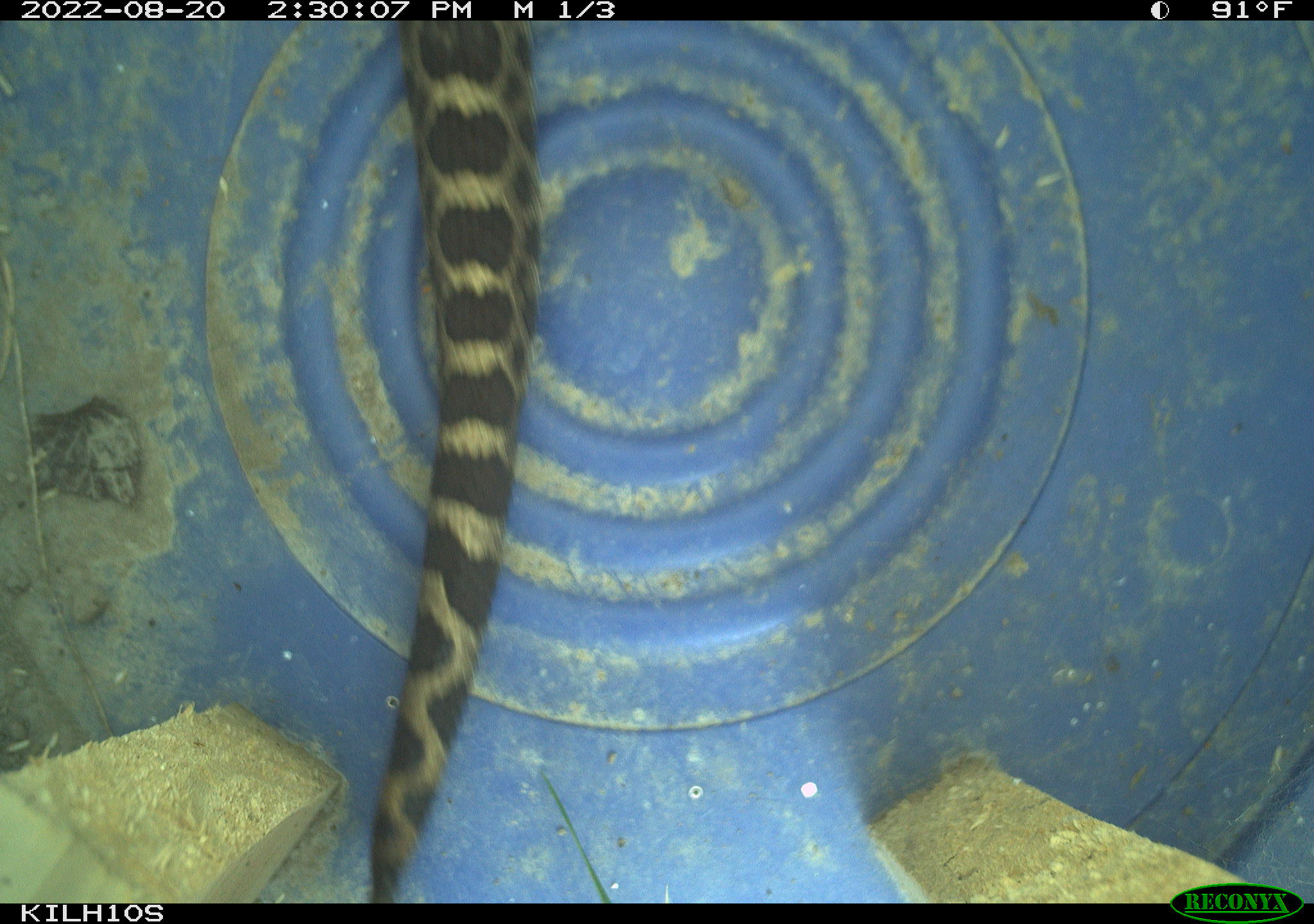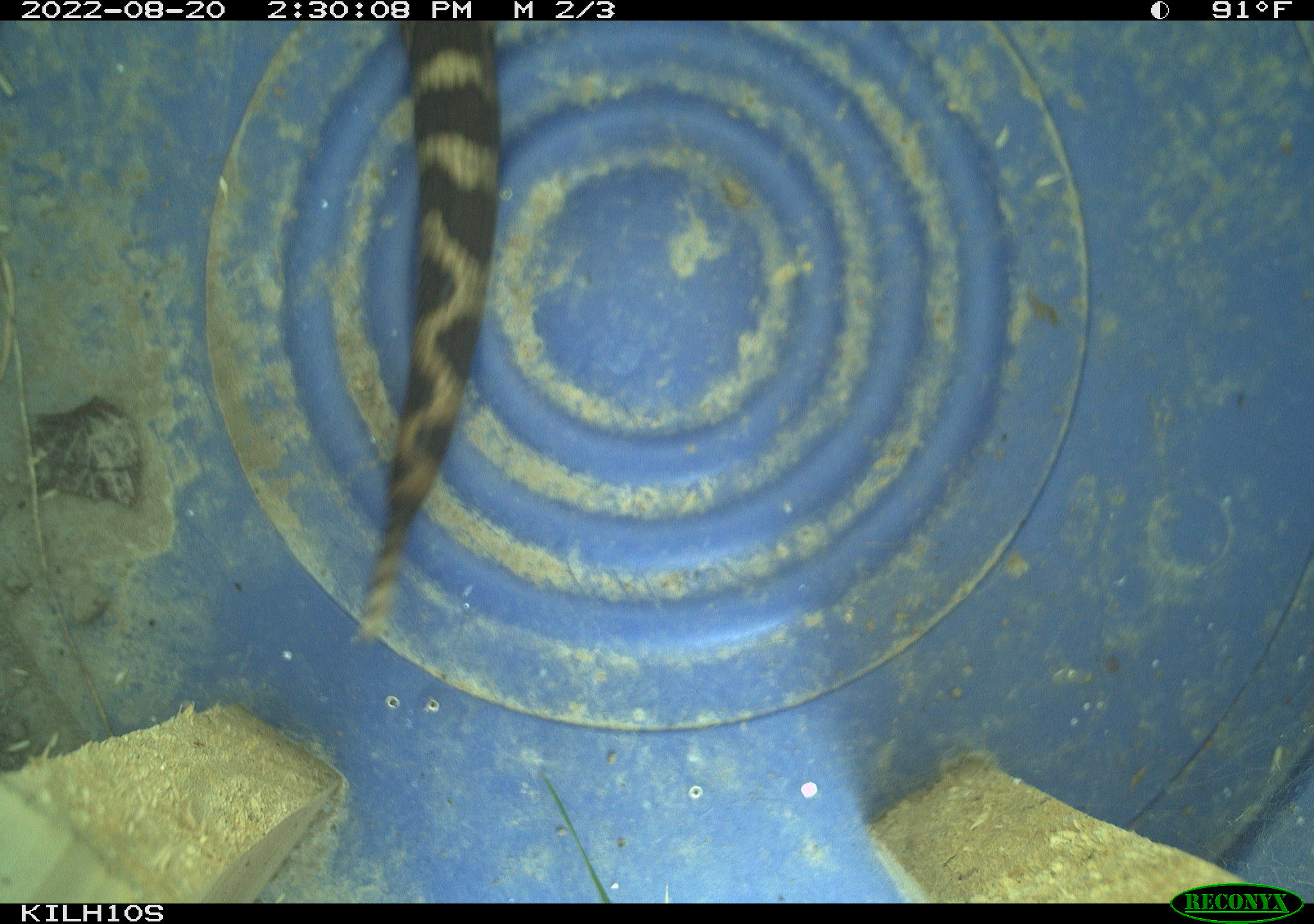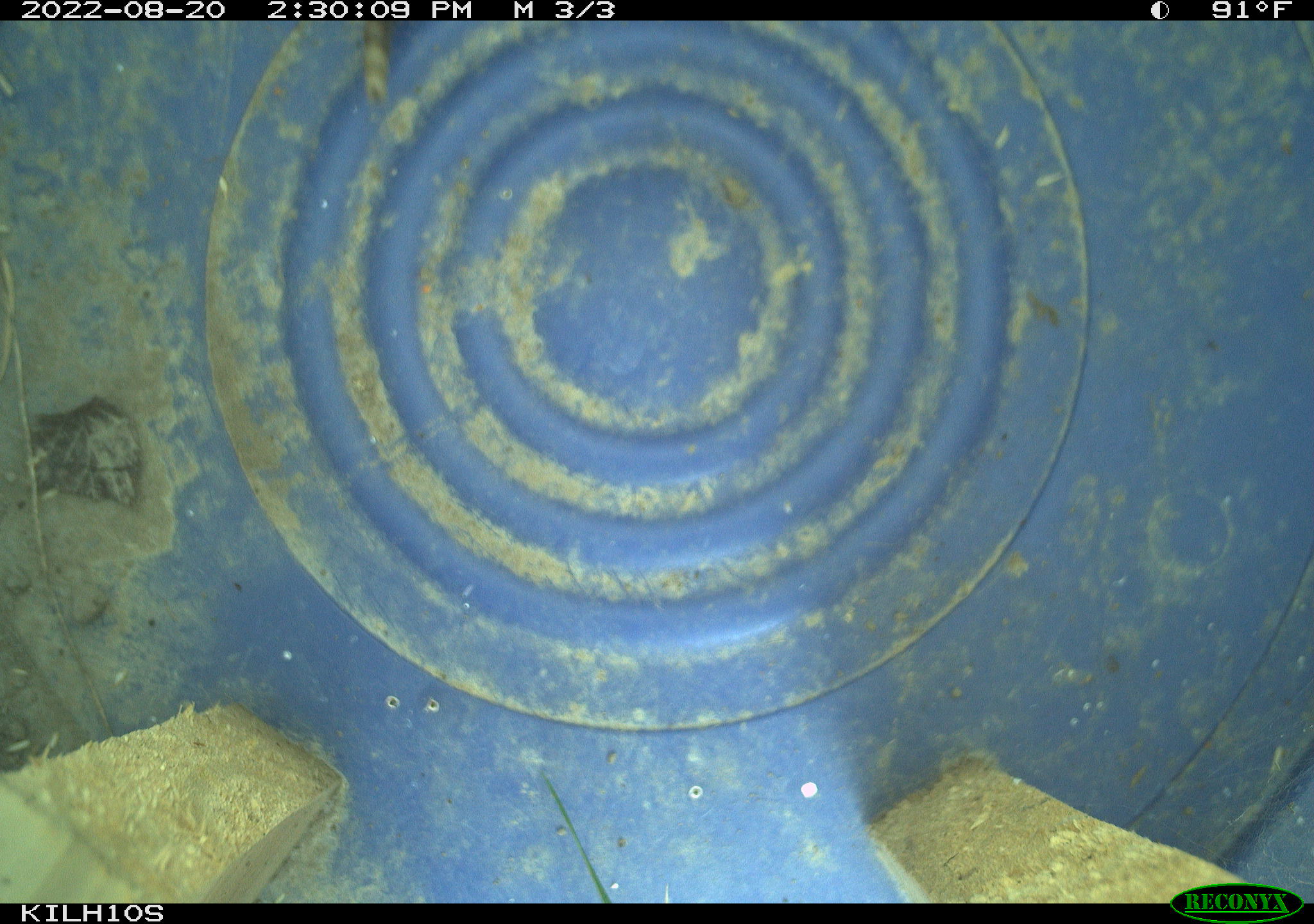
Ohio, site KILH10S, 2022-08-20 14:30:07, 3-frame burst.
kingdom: Animalia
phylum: Chordata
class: Reptilia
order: Squamata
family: Viperidae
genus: Sistrurus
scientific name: Sistrurus catenatus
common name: eastern massasauga